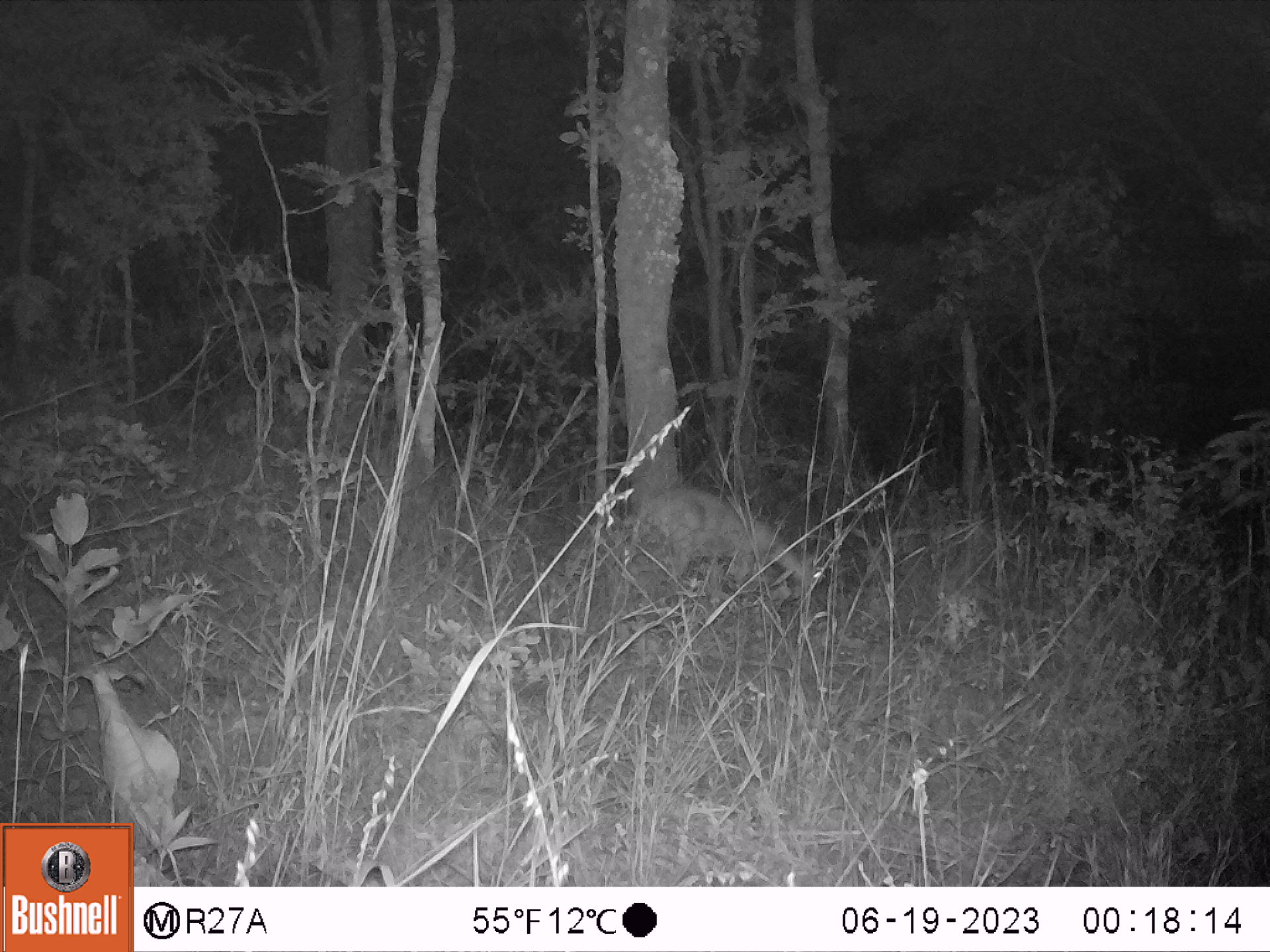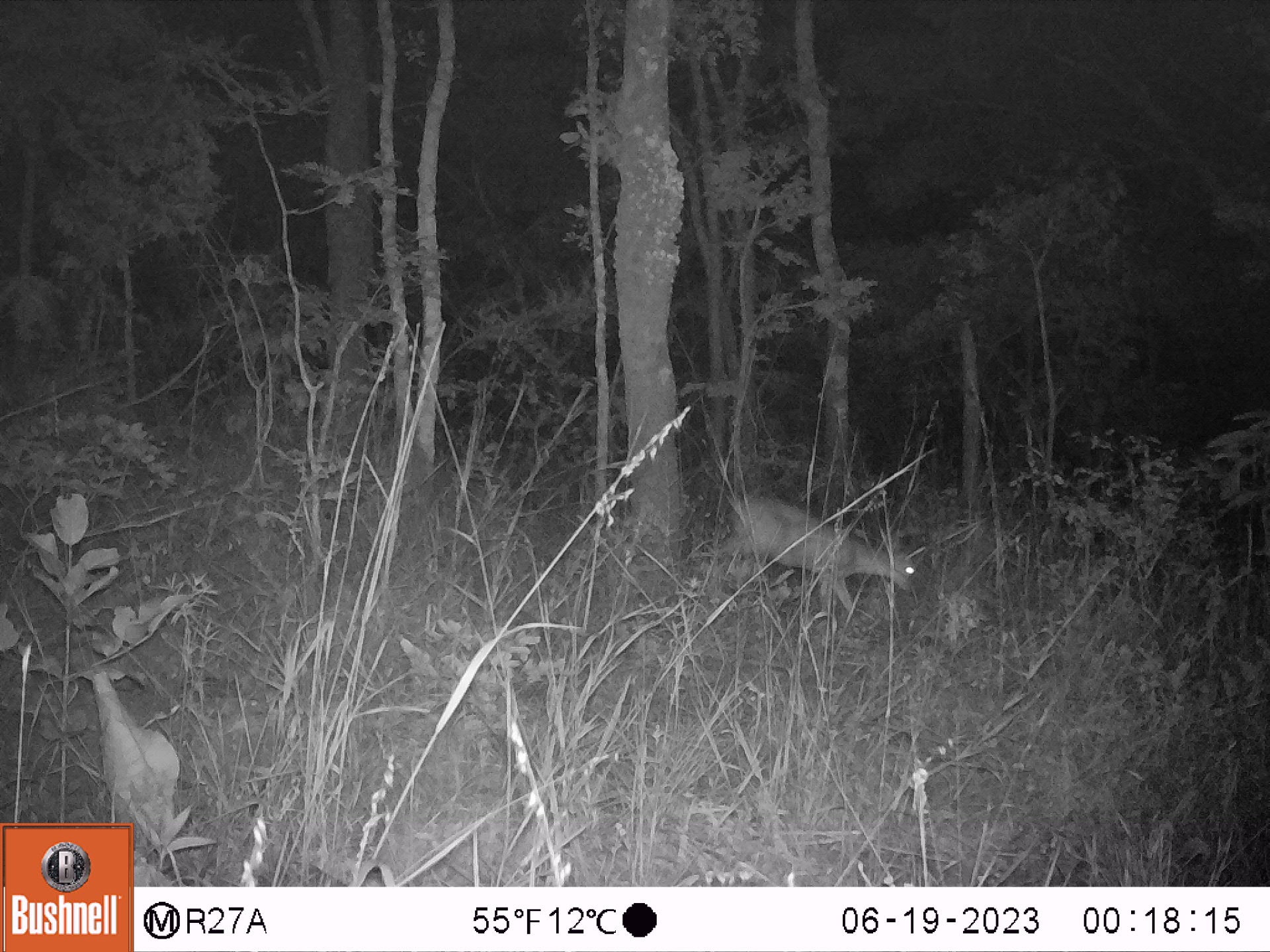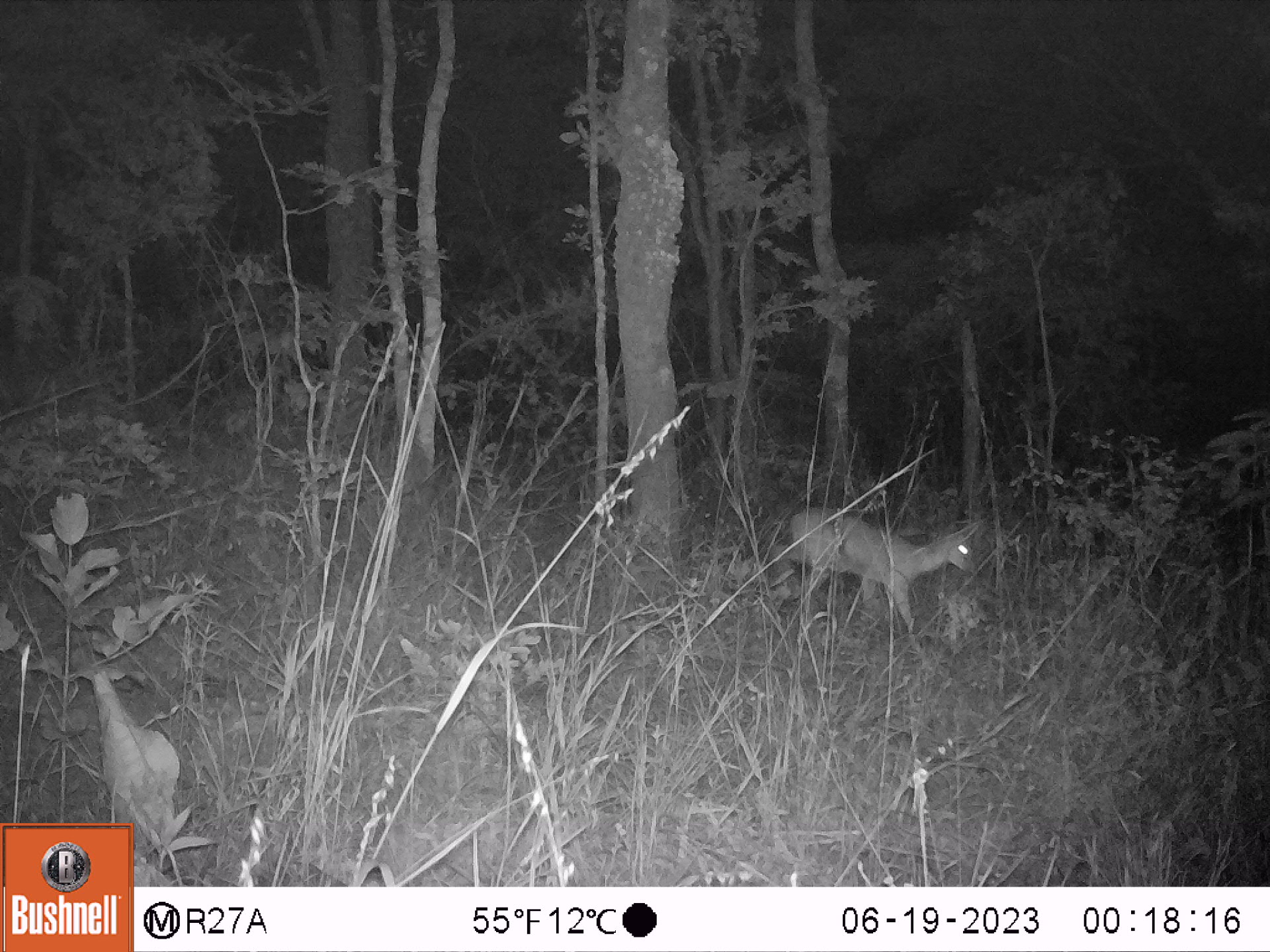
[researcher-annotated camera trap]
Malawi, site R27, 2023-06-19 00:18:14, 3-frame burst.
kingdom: Animalia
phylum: Chordata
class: Mammalia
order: Artiodactyla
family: Bovidae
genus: Sylvicapra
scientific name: Sylvicapra grimmia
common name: common duiker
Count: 1.